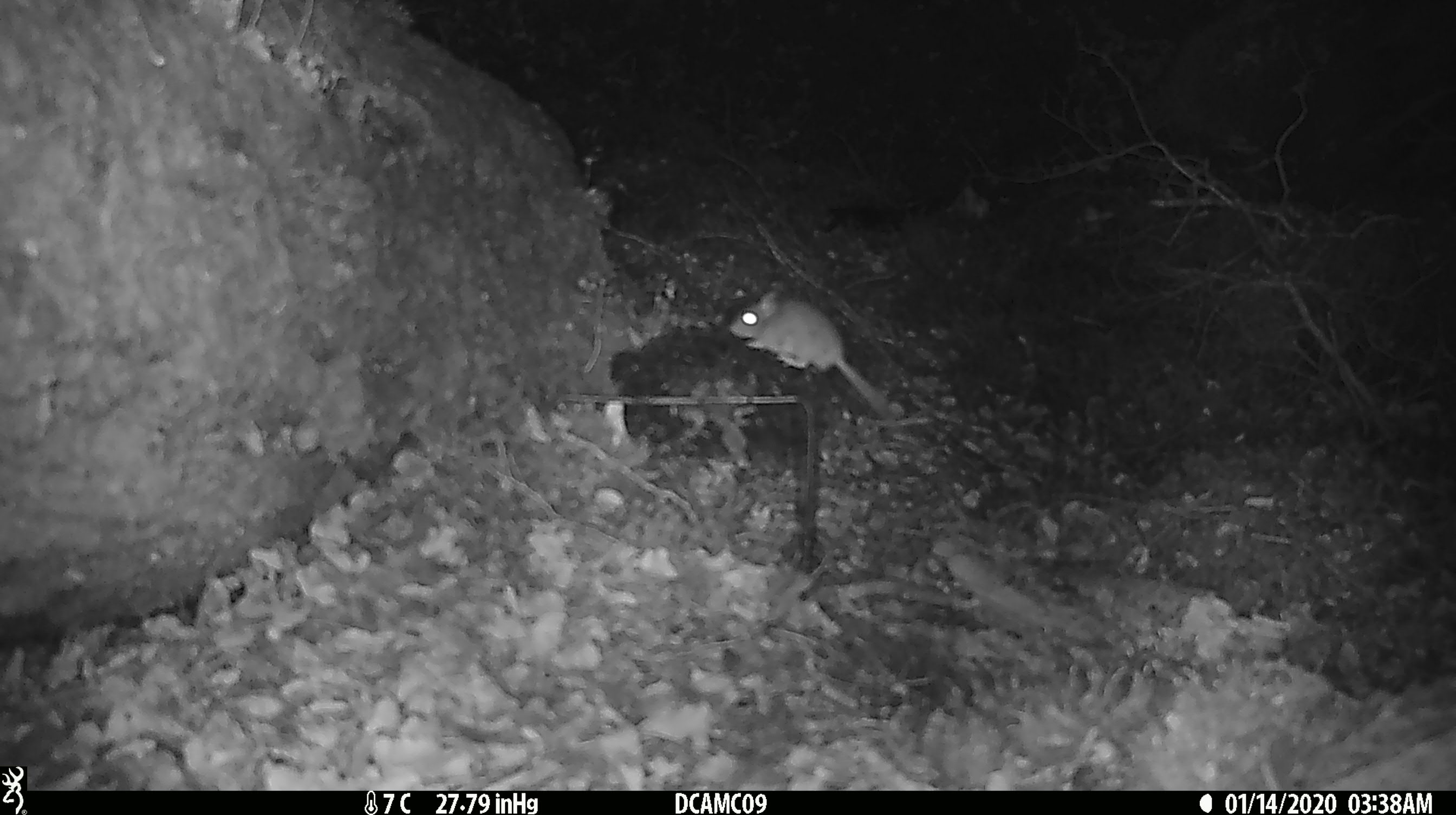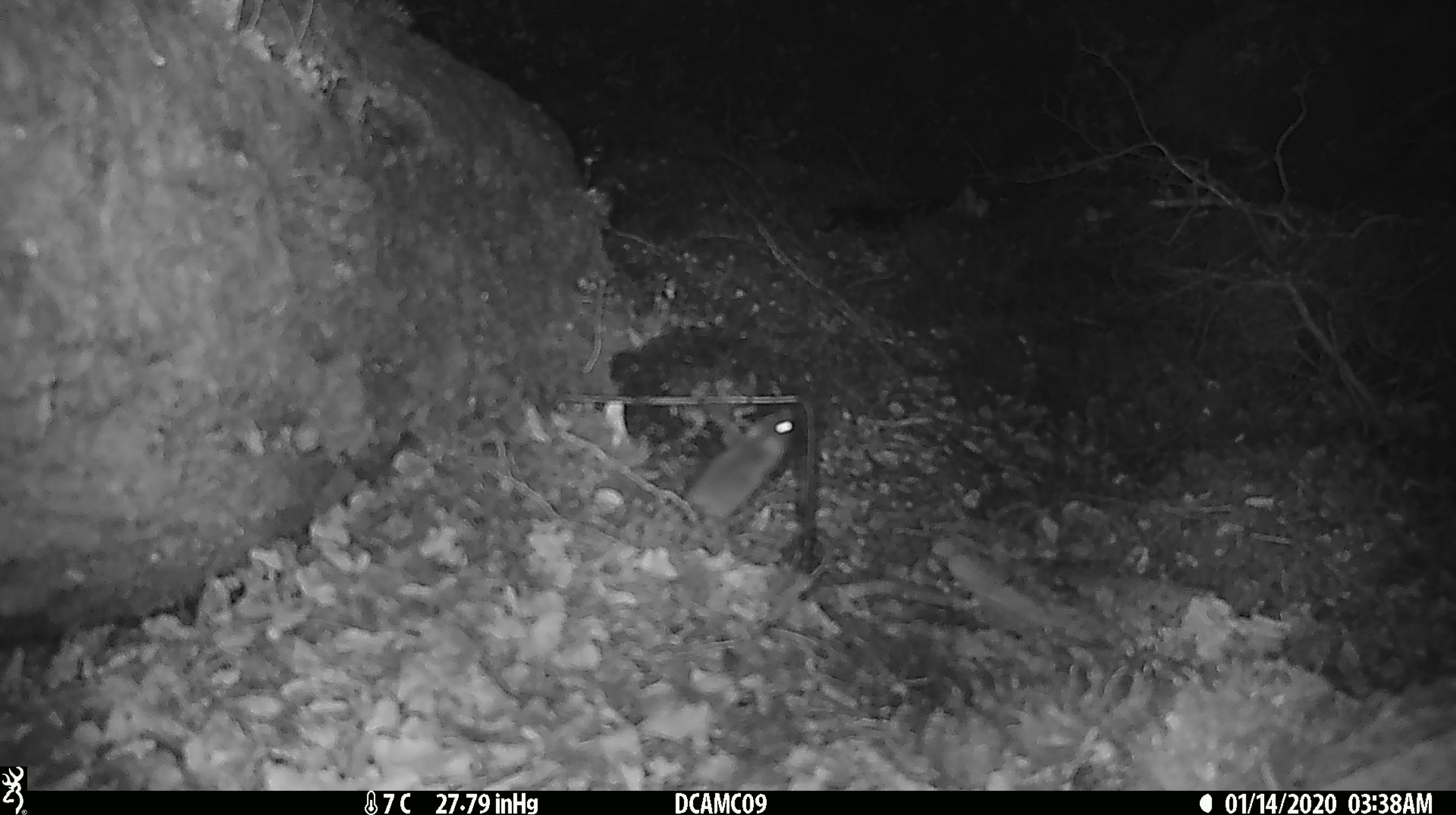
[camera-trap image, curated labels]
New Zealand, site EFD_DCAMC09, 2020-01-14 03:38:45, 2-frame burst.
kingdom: Animalia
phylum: Chordata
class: Mammalia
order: Rodentia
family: Muridae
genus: Mus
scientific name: Mus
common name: mouse